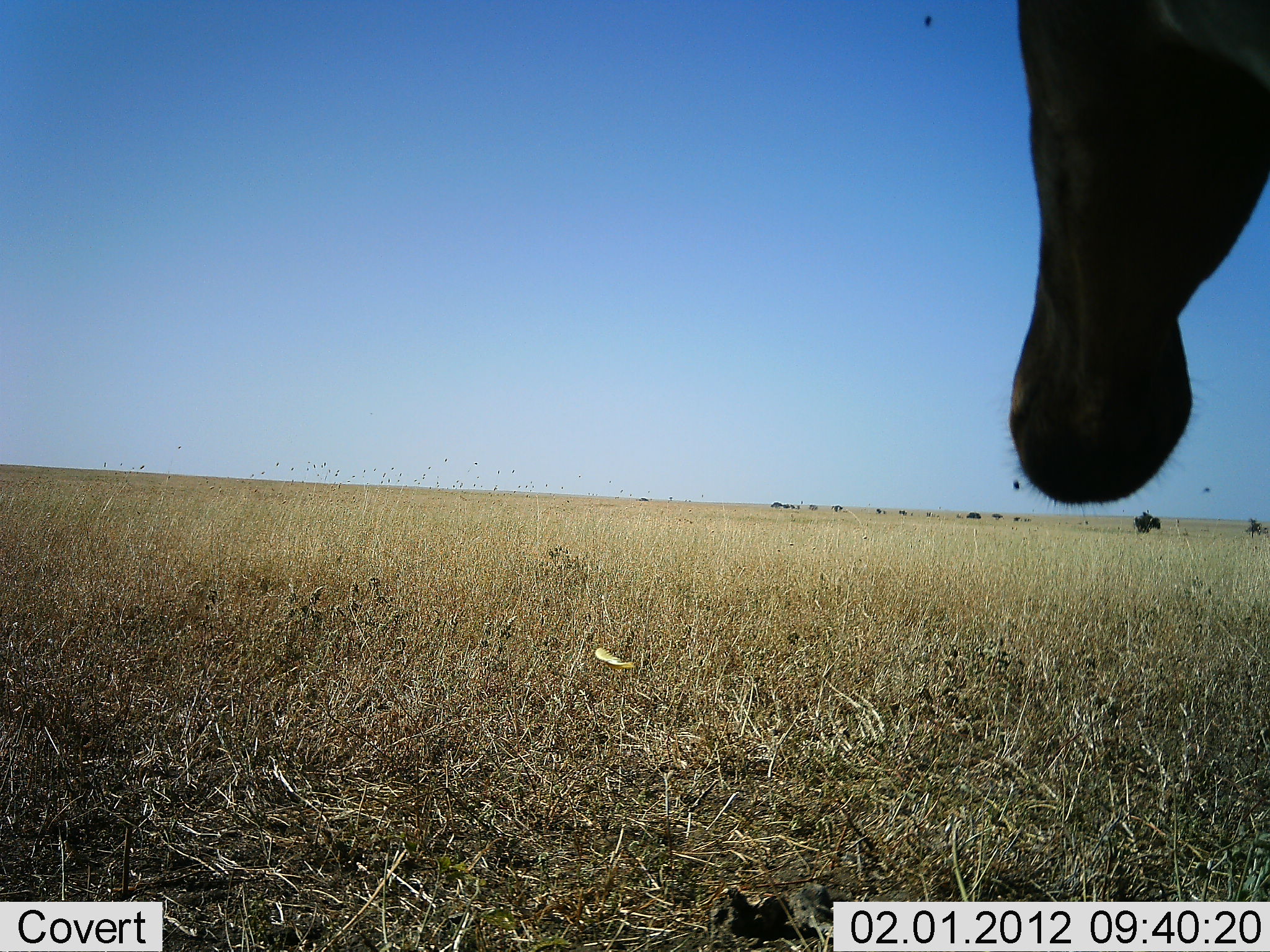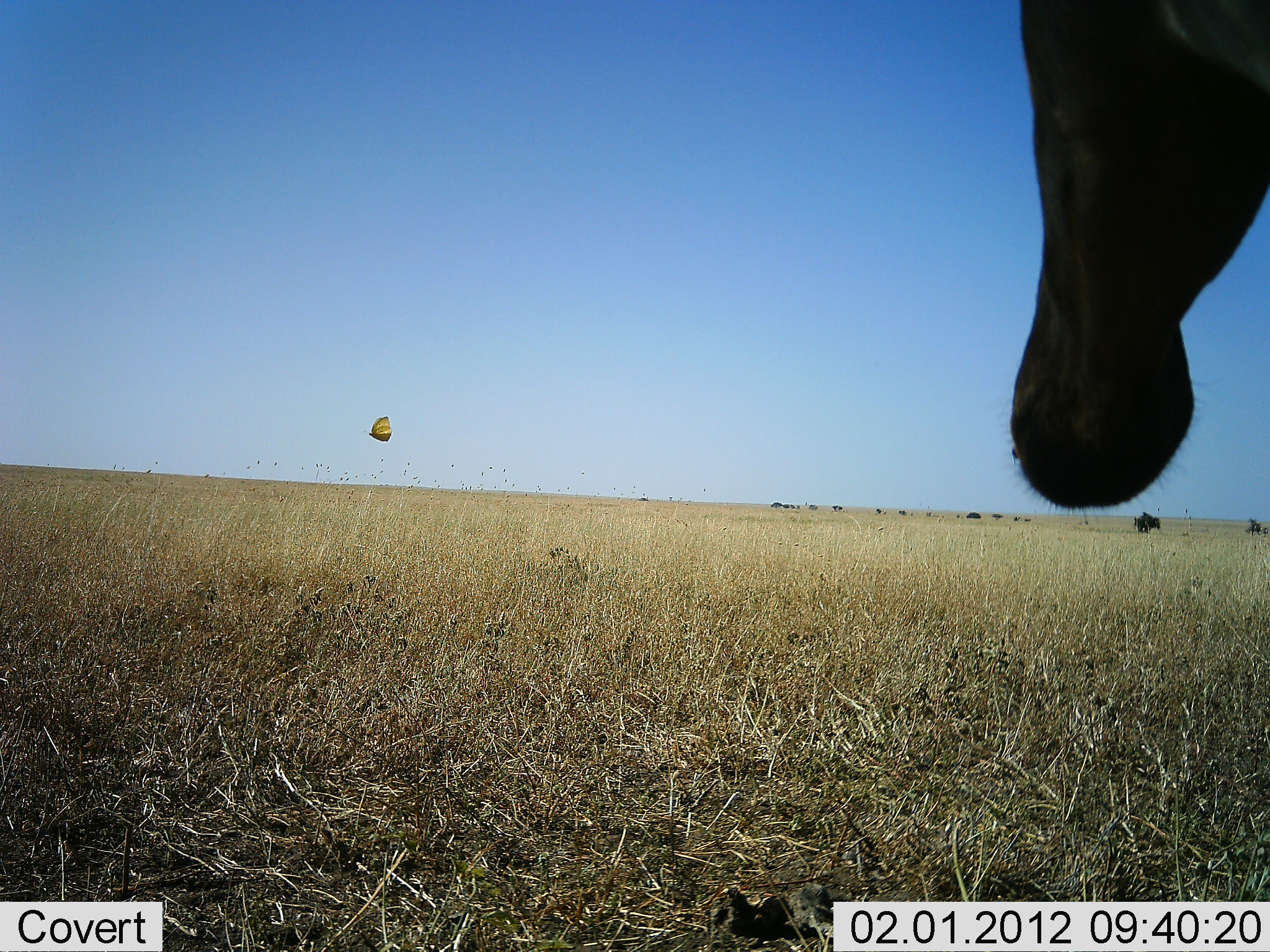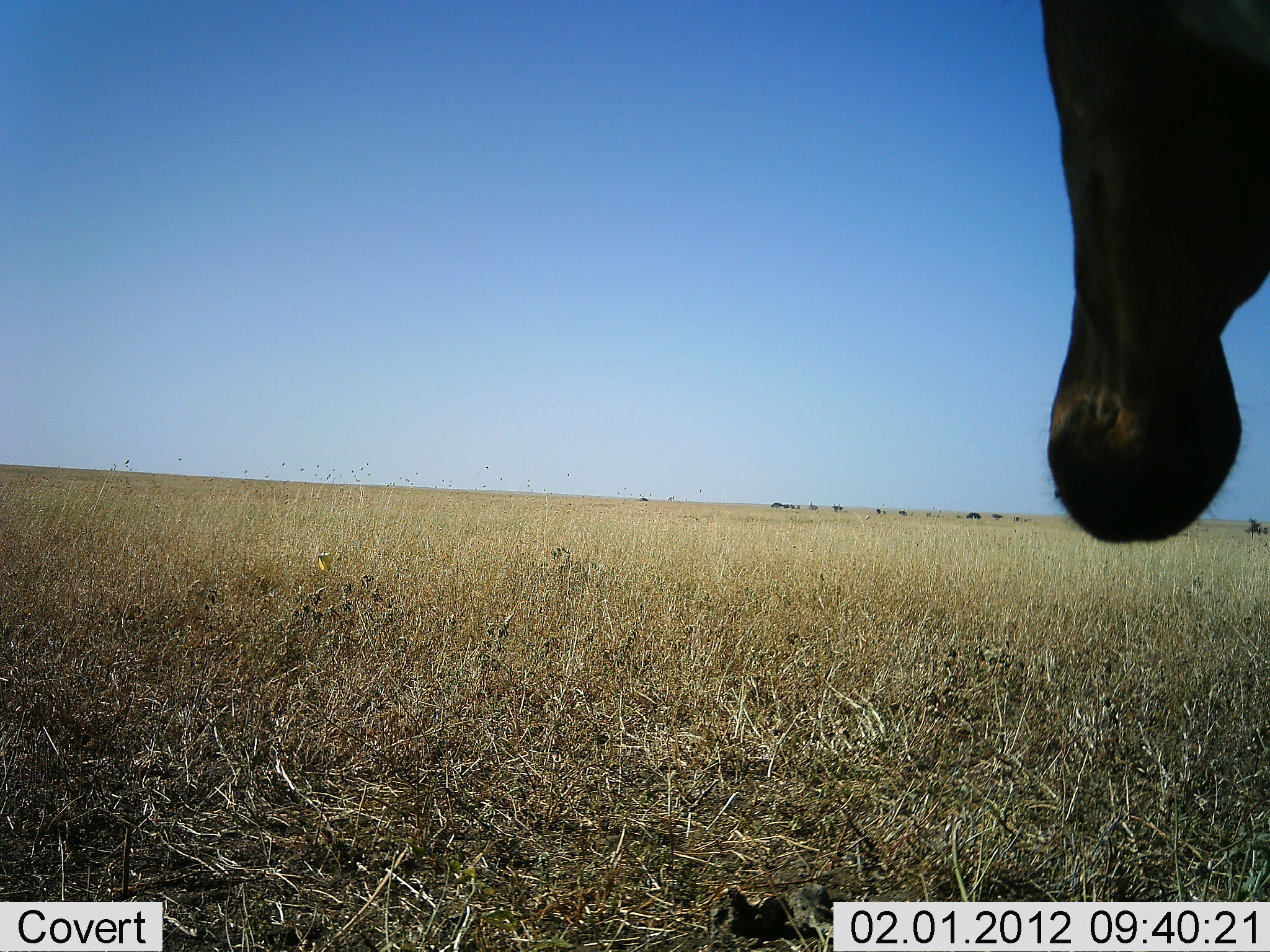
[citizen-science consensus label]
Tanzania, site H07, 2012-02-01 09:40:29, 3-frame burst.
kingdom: Animalia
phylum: Chordata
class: Mammalia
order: Artiodactyla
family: Bovidae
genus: Alcelaphus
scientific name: Alcelaphus buselaphus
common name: hartebeest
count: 1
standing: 94%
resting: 0%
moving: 6%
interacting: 0%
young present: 0%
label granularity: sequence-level